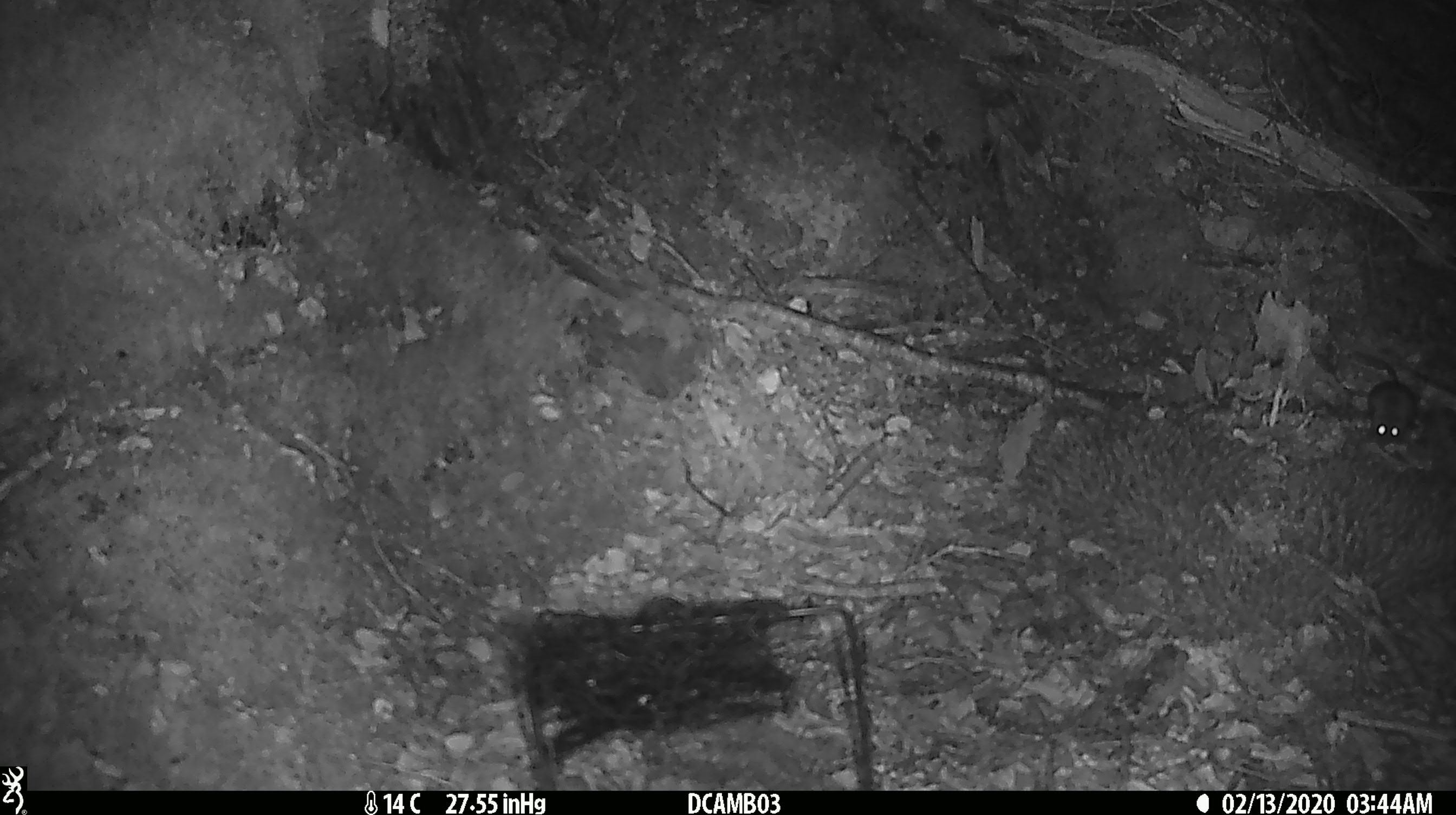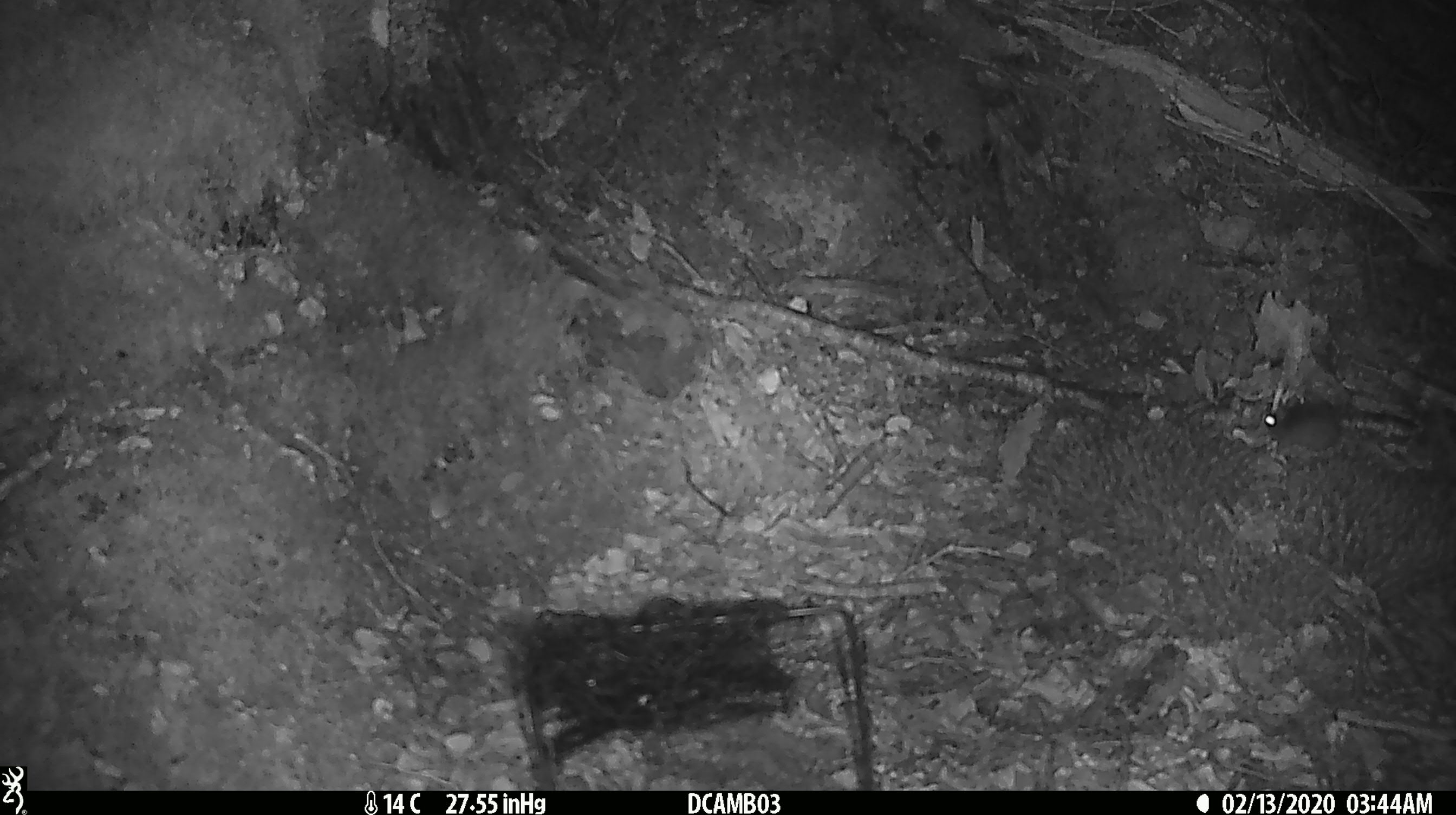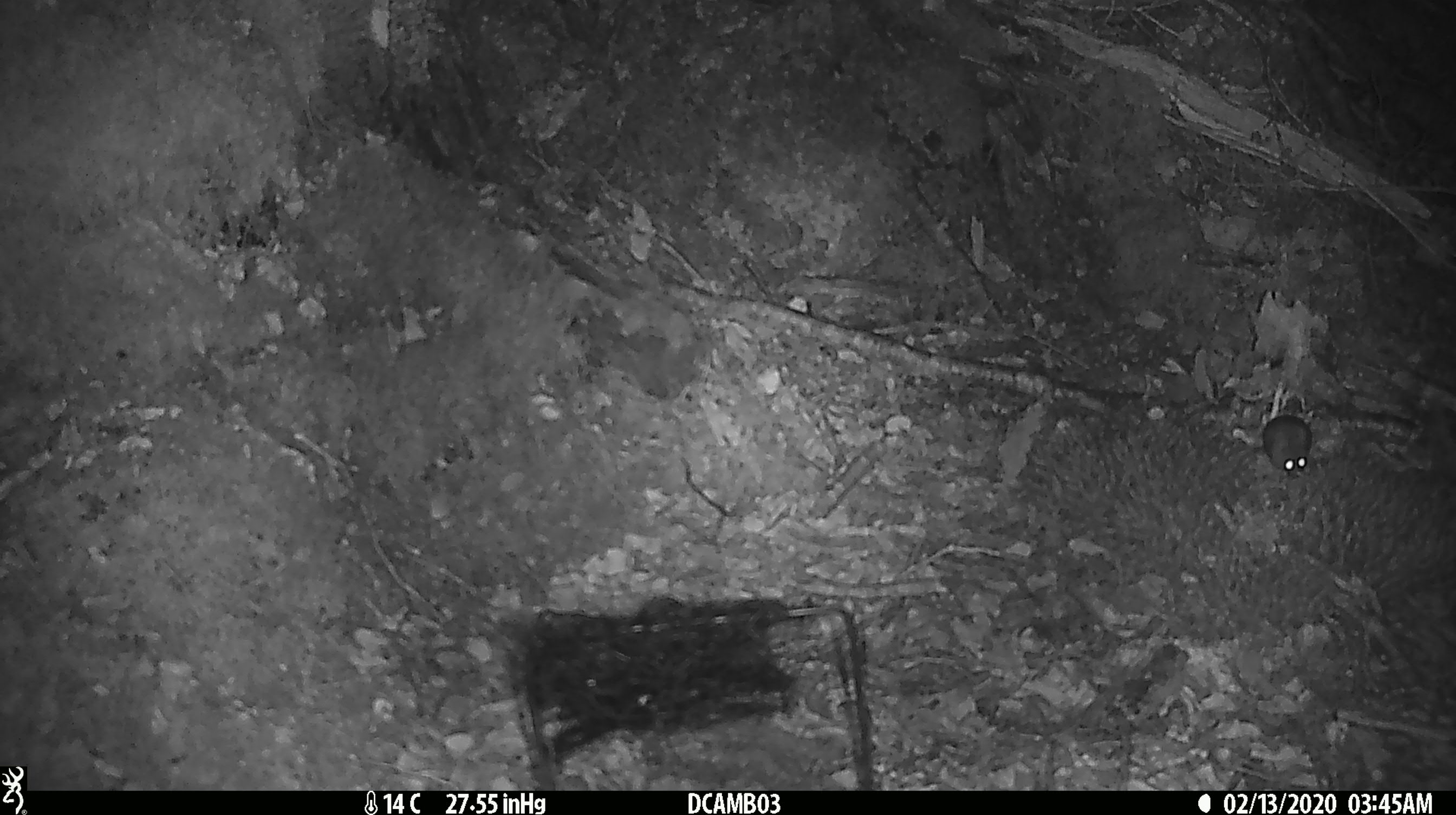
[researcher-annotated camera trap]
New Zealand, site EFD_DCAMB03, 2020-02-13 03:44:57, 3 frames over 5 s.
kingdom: Animalia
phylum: Chordata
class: Mammalia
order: Rodentia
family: Muridae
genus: Mus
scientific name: Mus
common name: mouse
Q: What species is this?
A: Mouse (Mus).